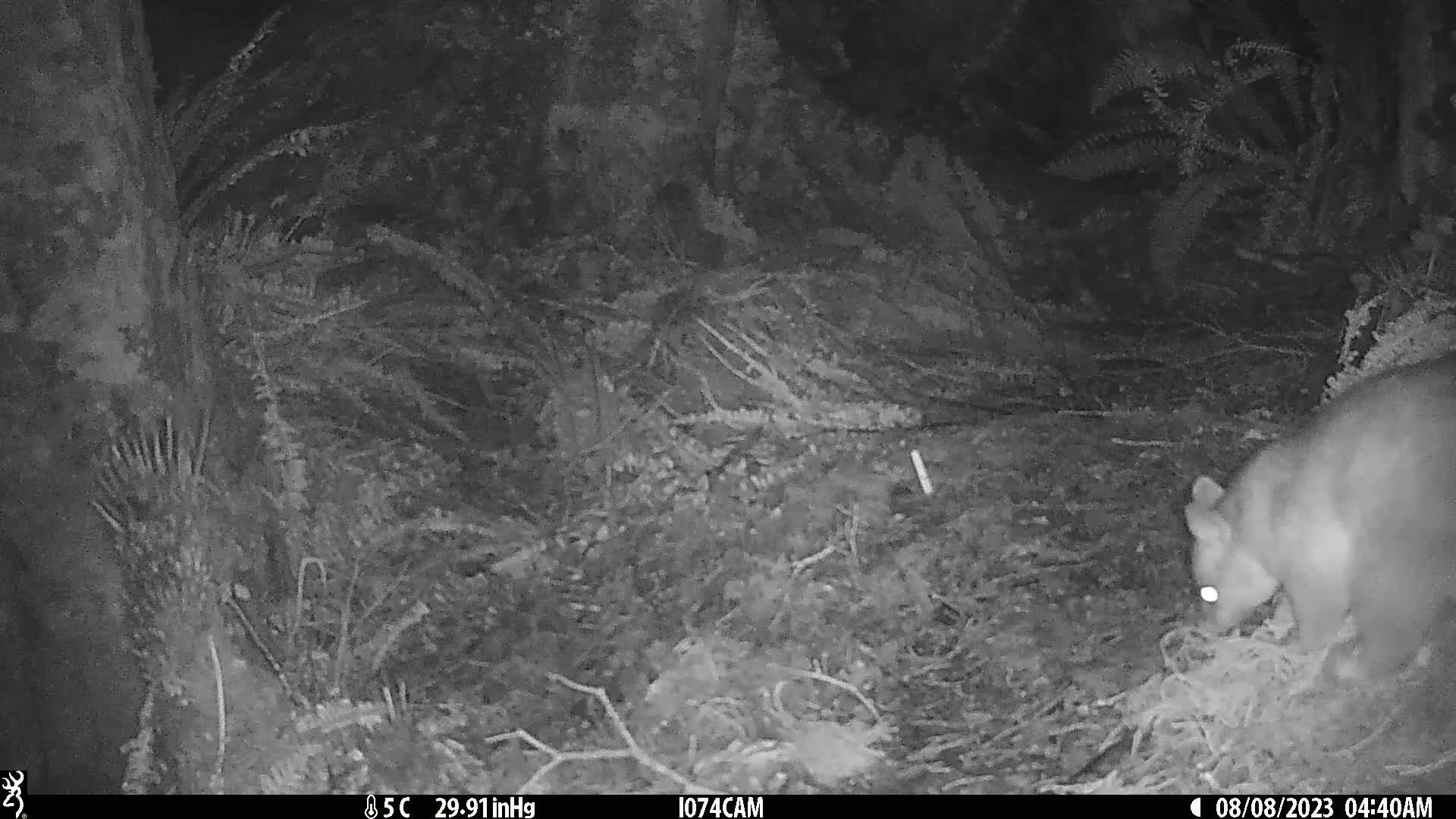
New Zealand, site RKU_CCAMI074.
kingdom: Animalia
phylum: Chordata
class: Mammalia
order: Diprotodontia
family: Phalangeridae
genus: Trichosurus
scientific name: Trichosurus vulpecula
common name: common brushtail possum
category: possum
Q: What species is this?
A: Possum (common brushtail possum) (Trichosurus vulpecula).